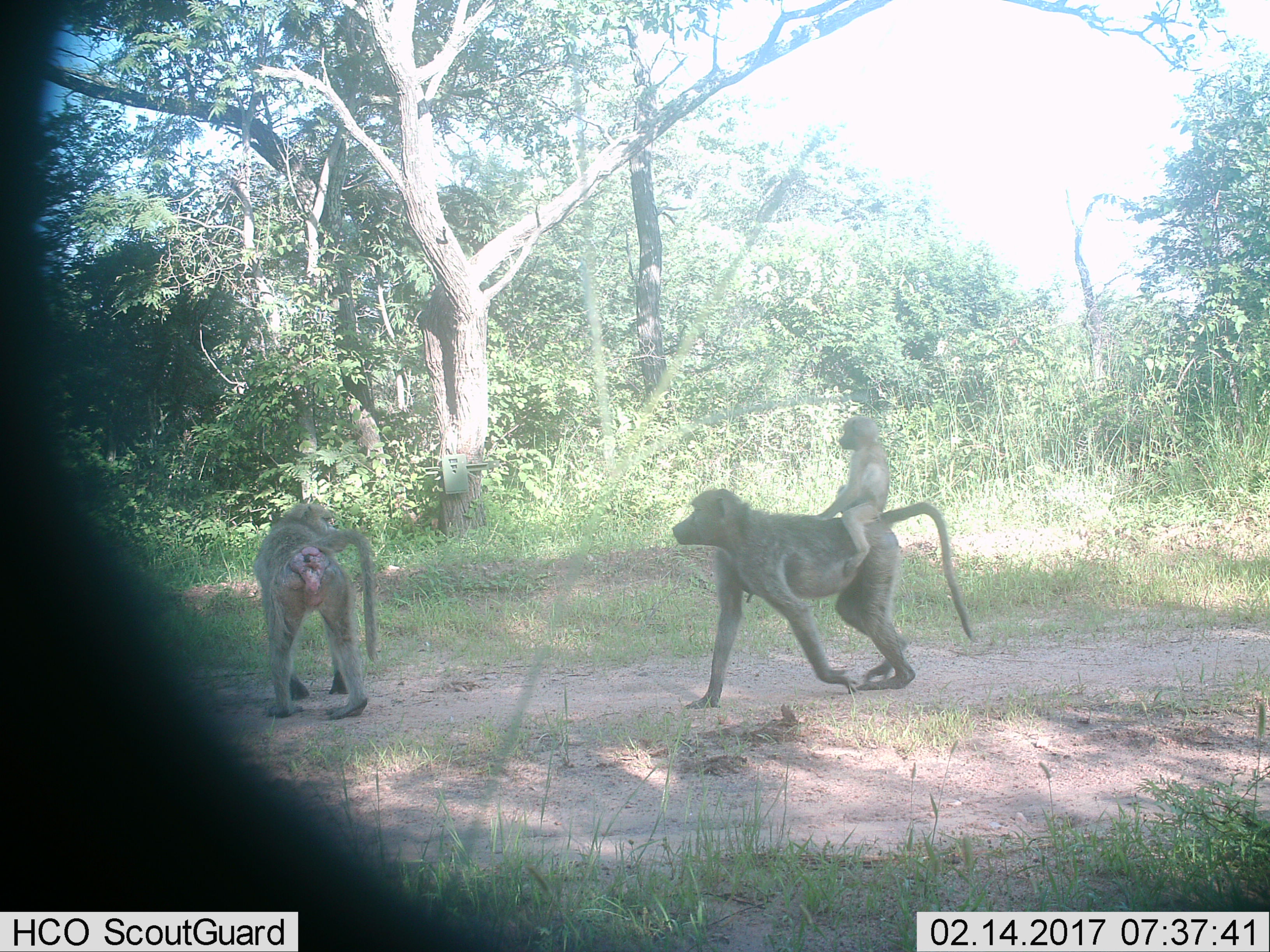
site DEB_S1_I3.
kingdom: Animalia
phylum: Chordata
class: Mammalia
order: Primates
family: Cercopithecidae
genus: Papio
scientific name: Papio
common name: baboon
Baboon (Papio), count 3. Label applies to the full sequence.